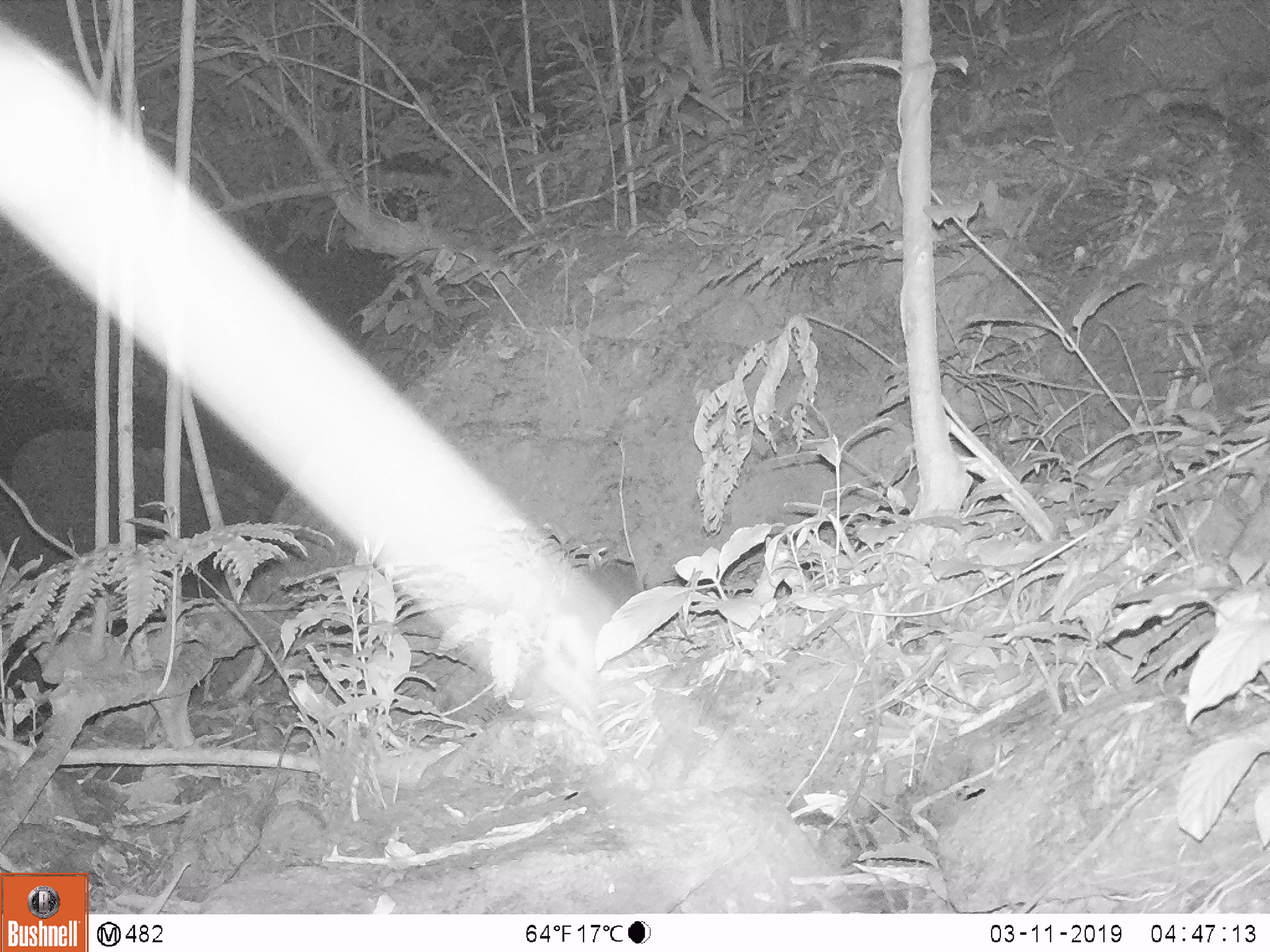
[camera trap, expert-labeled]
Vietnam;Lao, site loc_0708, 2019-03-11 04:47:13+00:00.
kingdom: Animalia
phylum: Chordata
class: Mammalia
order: Rodentia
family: Muridae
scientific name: Muridae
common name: old-world mice and rats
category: unidentified murid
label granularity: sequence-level